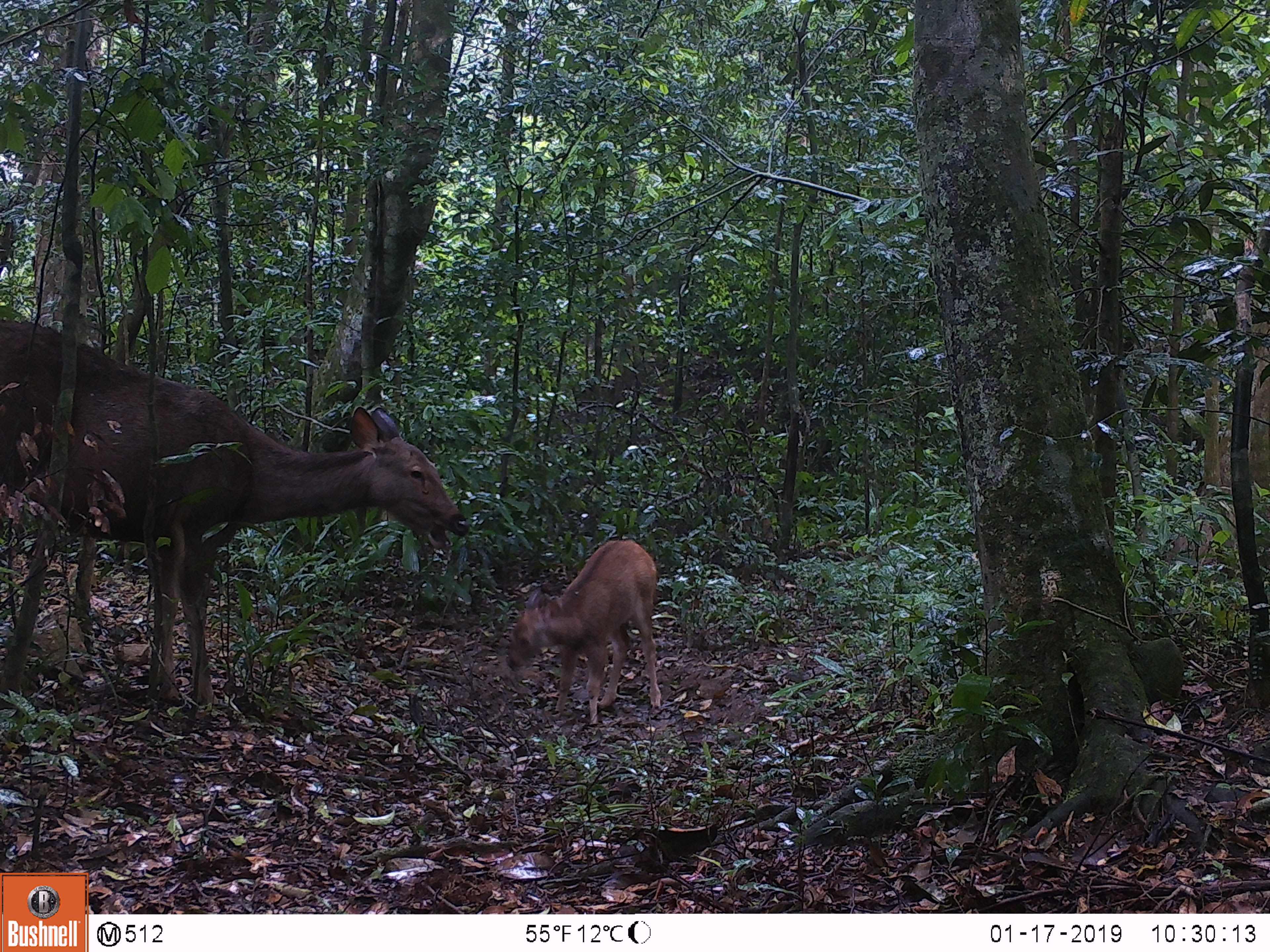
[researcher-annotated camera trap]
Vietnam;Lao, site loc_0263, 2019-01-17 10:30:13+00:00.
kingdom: Animalia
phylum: Chordata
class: Mammalia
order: Artiodactyla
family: Cervidae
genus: Rusa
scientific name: Rusa unicolor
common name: sambar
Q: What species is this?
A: Sambar (Rusa unicolor).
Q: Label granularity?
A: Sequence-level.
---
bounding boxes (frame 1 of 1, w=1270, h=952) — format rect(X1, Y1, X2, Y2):
sambar: rect(0, 317, 467, 703); rect(506, 540, 661, 725)